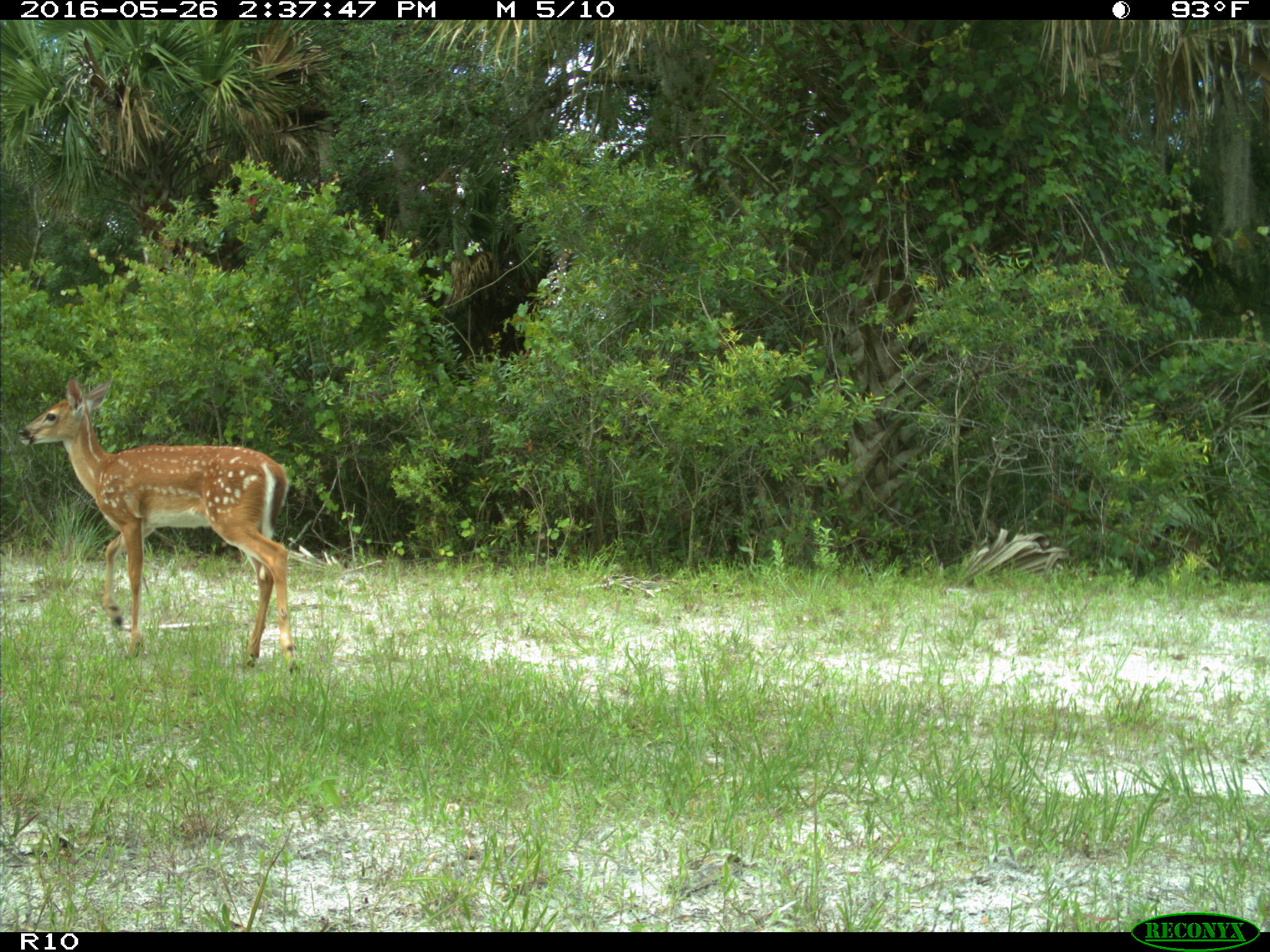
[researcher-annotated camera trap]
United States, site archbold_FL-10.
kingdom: Animalia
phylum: Chordata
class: Mammalia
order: Artiodactyla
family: Cervidae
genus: Odocoileus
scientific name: Odocoileus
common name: deer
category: unidentified deer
Unidentified deer (deer) (Odocoileus).